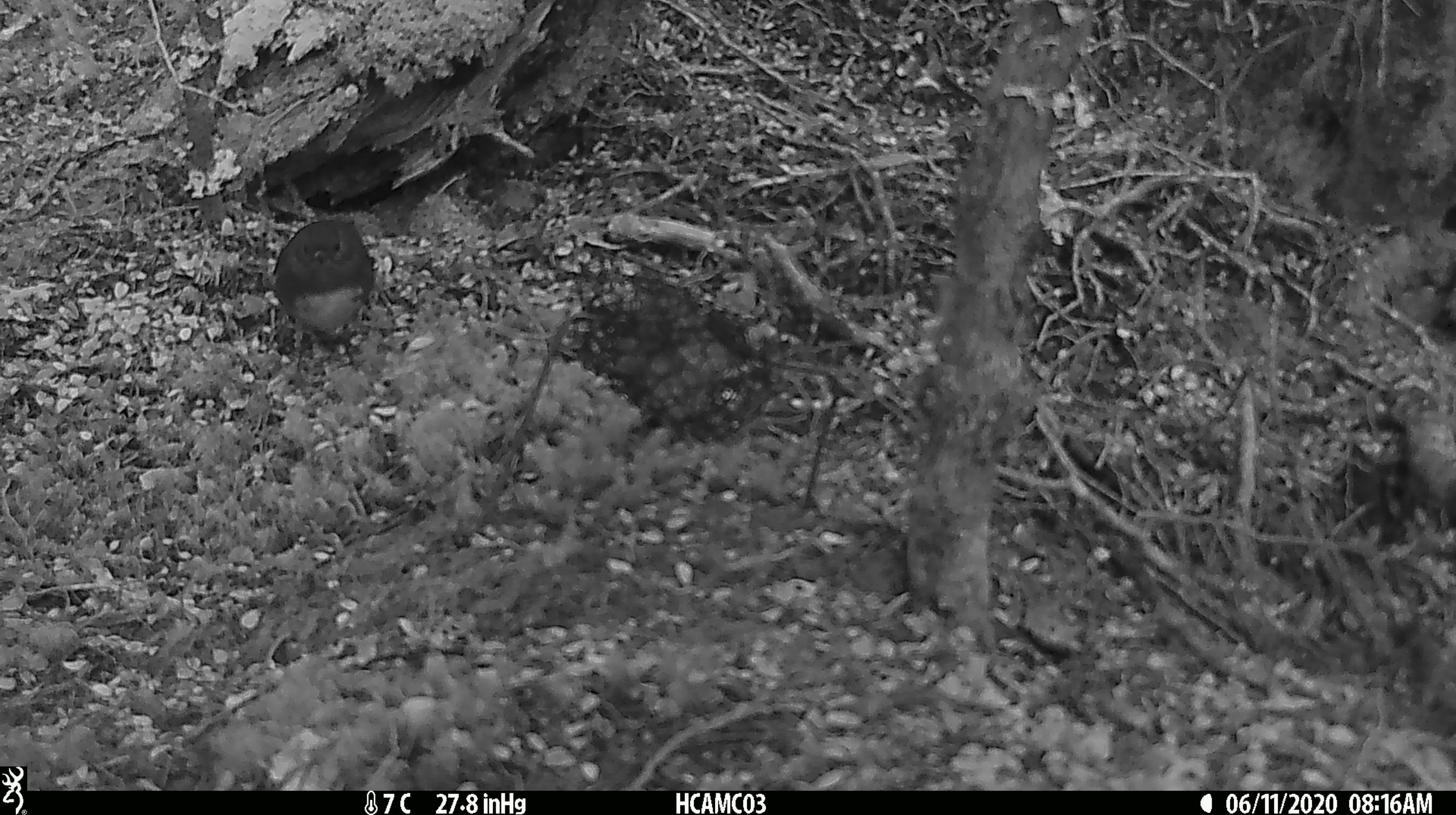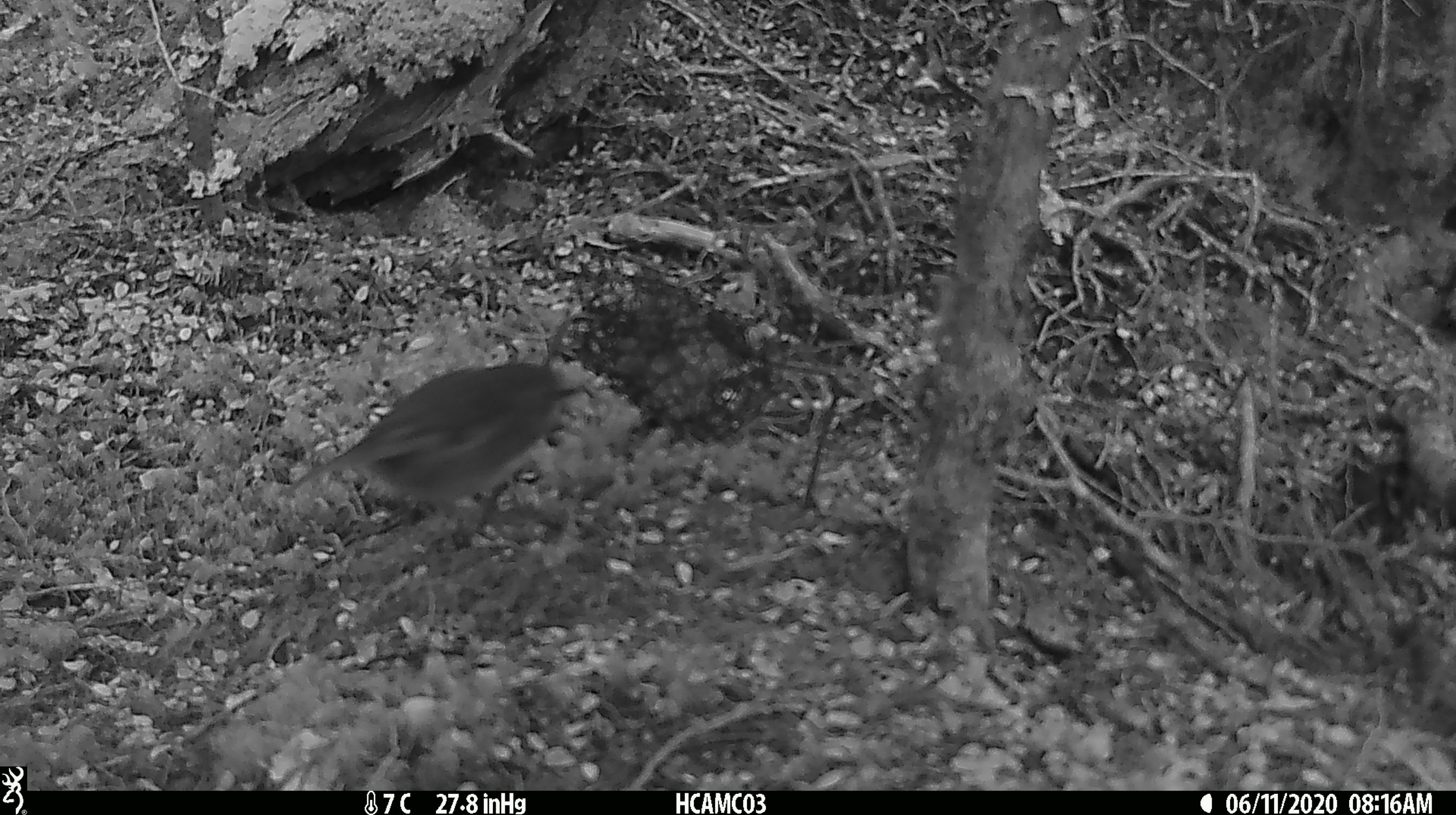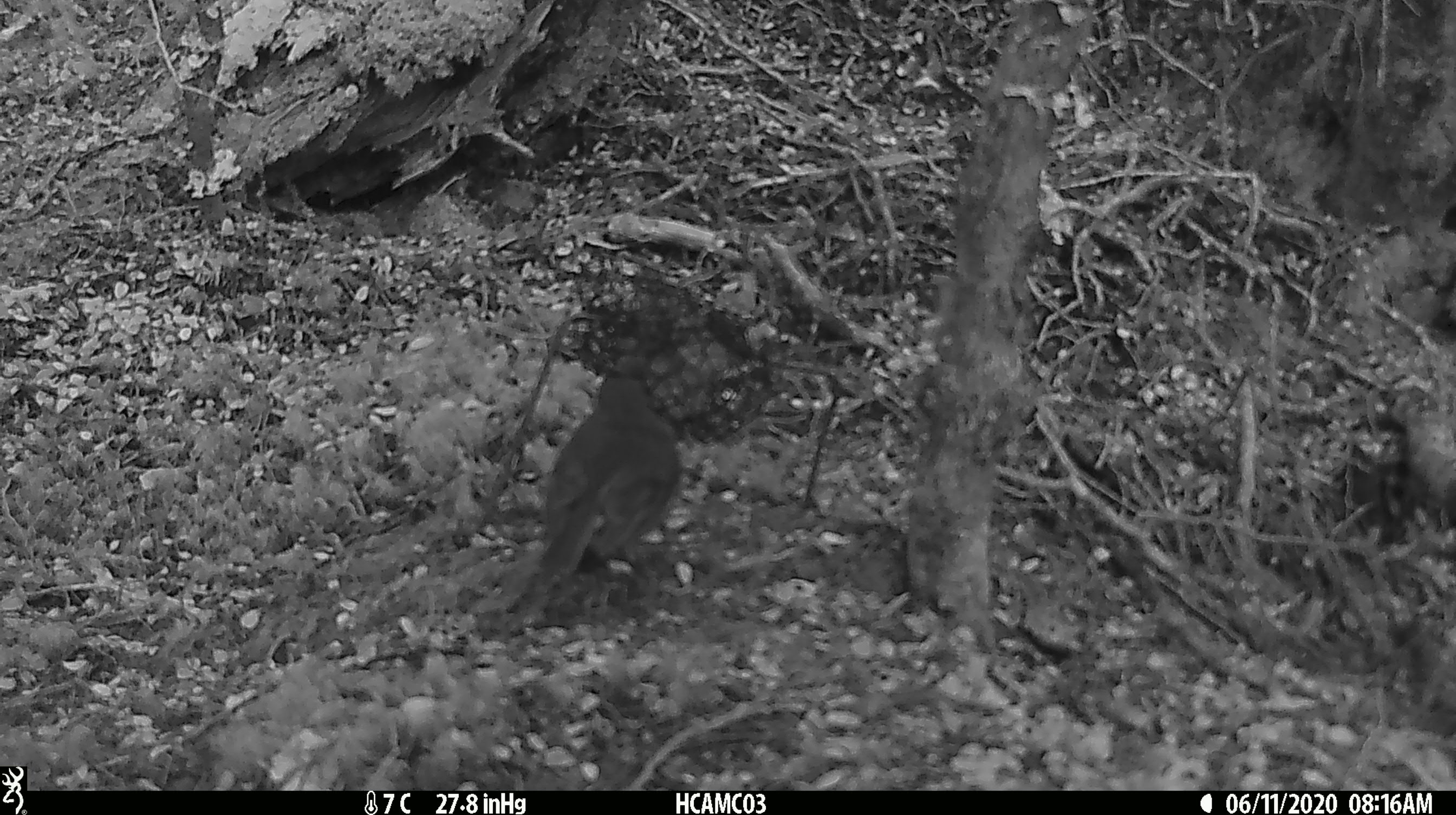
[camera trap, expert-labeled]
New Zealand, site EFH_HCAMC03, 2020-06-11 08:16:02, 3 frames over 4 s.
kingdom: Animalia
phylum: Chordata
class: Aves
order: Passeriformes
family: Petroicidae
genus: Petroica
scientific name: Petroica australis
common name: new zealand robin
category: robin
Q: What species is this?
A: Robin (new zealand robin) (Petroica australis).